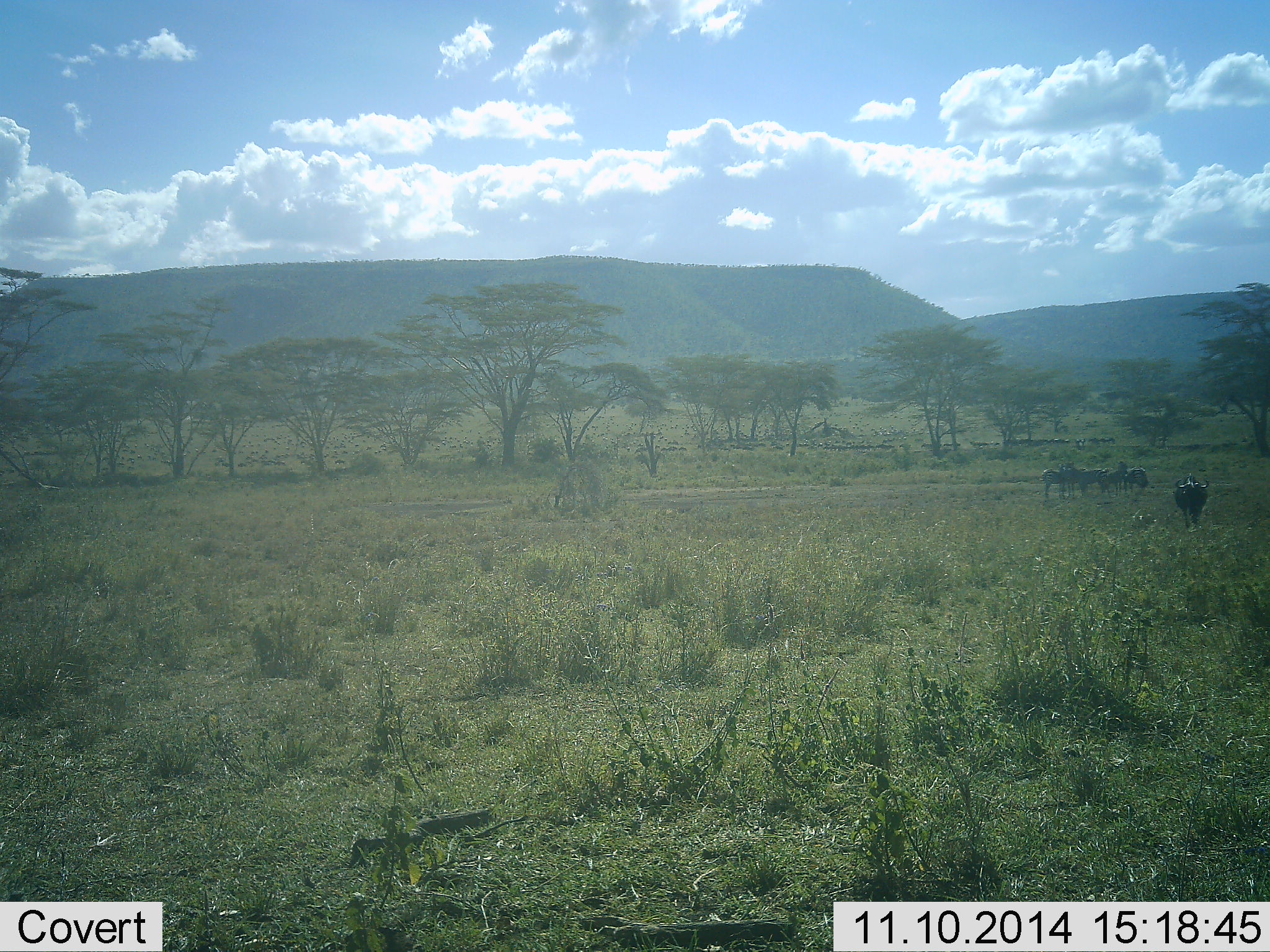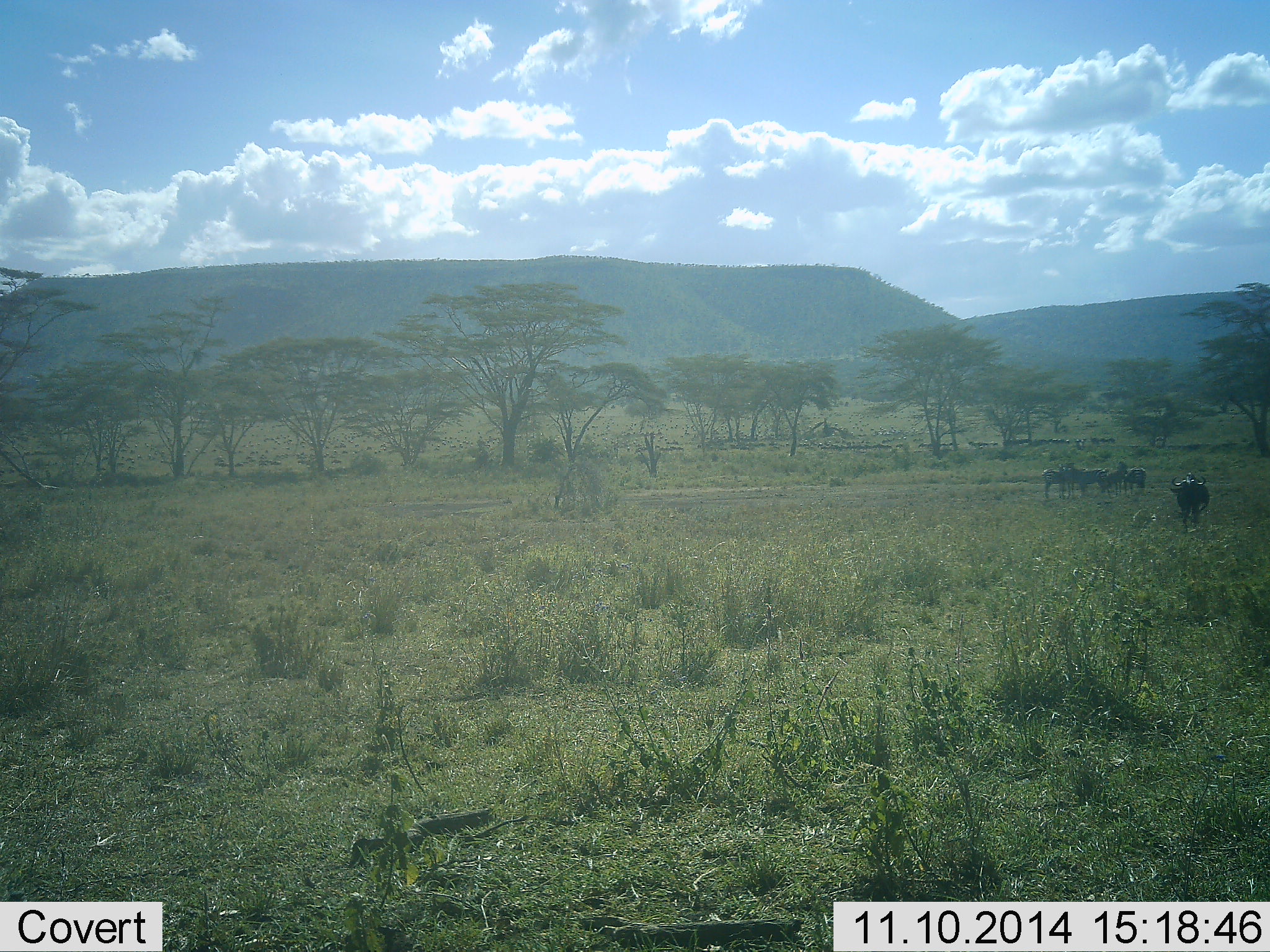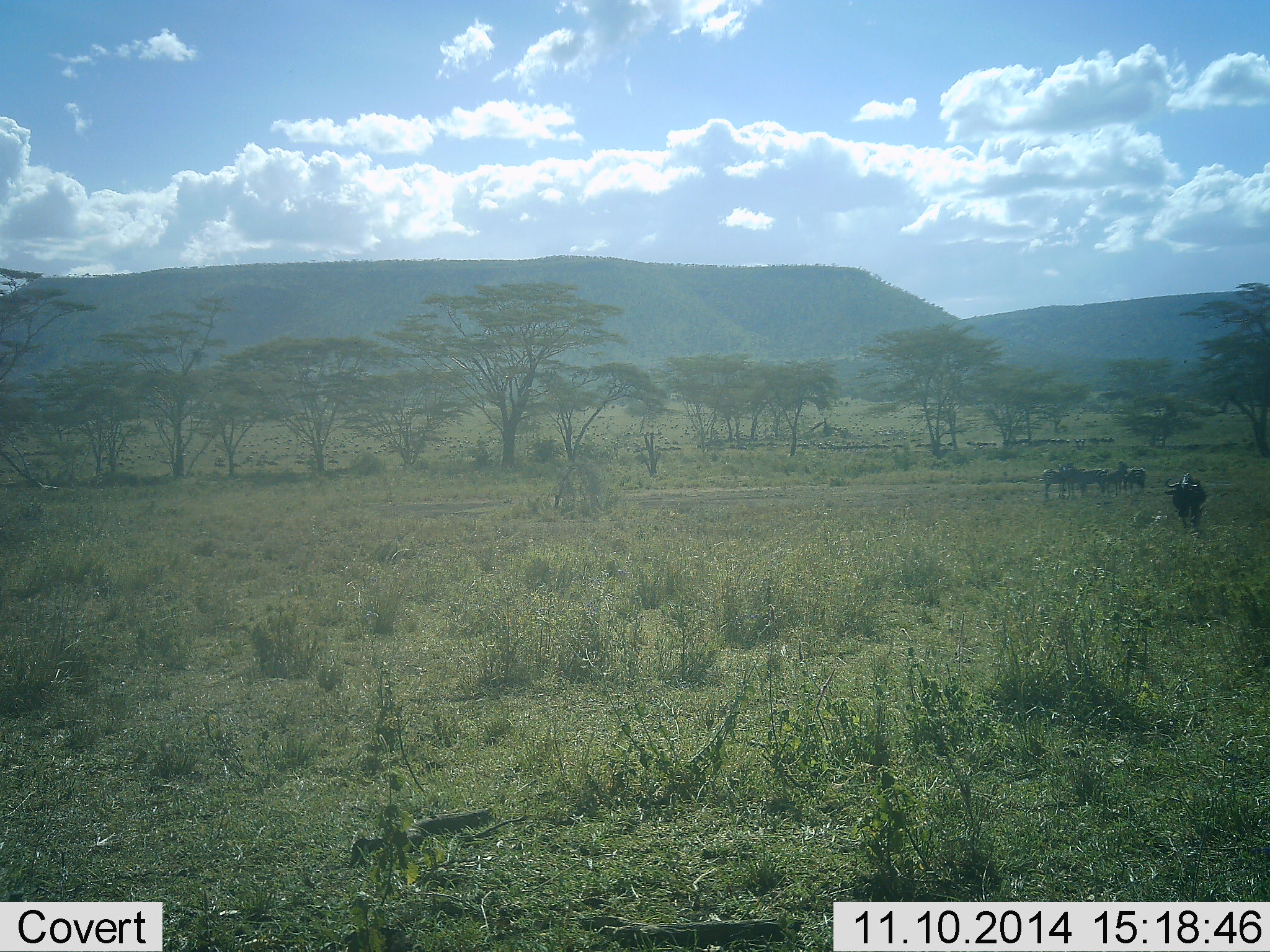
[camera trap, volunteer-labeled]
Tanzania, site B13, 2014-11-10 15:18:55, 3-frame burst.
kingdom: Animalia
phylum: Chordata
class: Mammalia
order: Artiodactyla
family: Bovidae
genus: Connochaetes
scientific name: Connochaetes taurinus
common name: blue wildebeest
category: wildebeest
Wildebeest (blue wildebeest) (Connochaetes taurinus), count 4. Behavior (volunteer vote fractions): standing 75%, resting 0%, moving 50%, interacting 8%. Young present (vote fraction): 0%. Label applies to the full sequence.